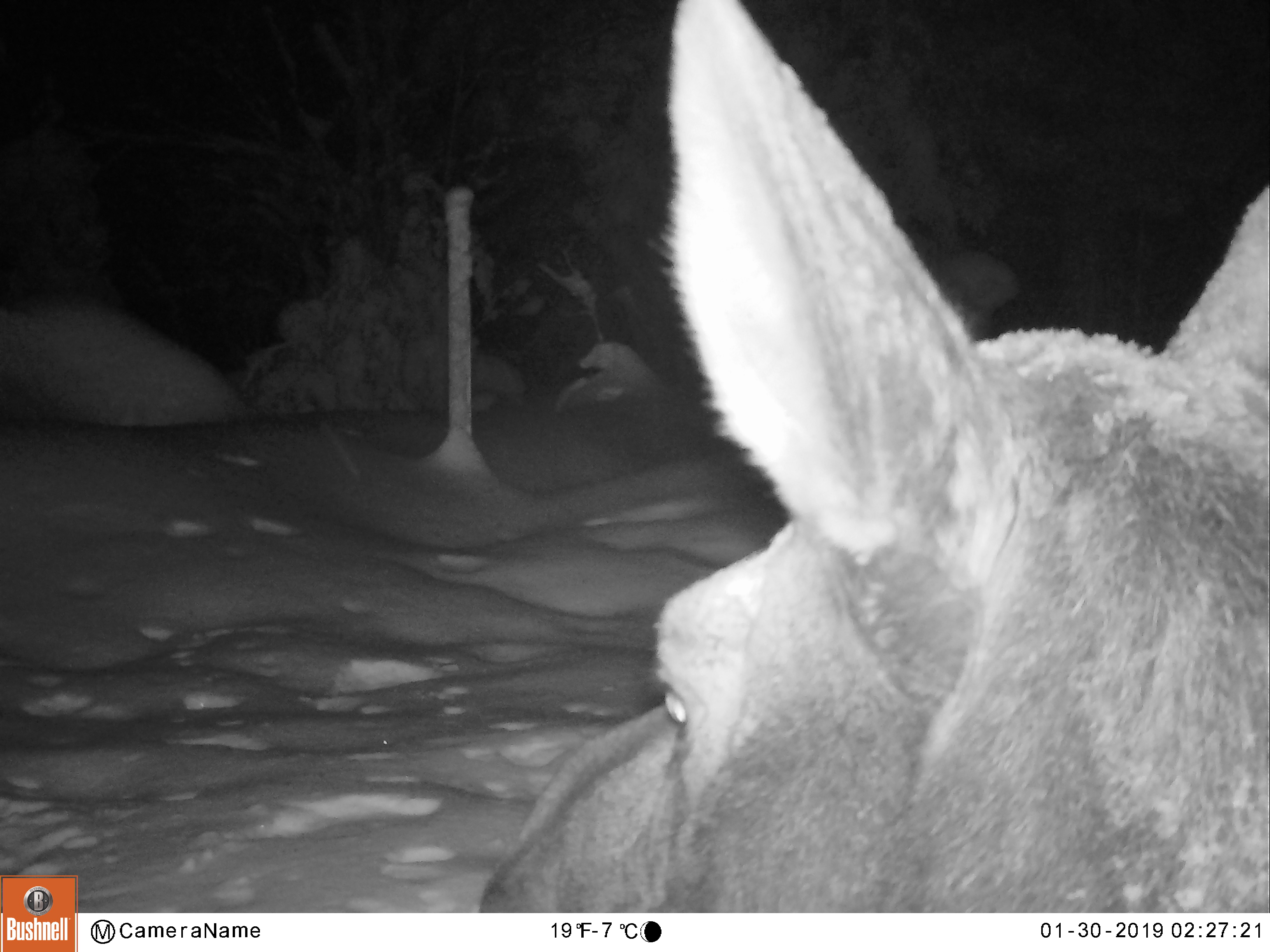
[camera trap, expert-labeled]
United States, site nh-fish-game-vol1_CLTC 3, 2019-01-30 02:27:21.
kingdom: Animalia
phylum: Chordata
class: Mammalia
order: Artiodactyla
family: Cervidae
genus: Alces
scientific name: Alces alces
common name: moose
Moose (Alces alces).